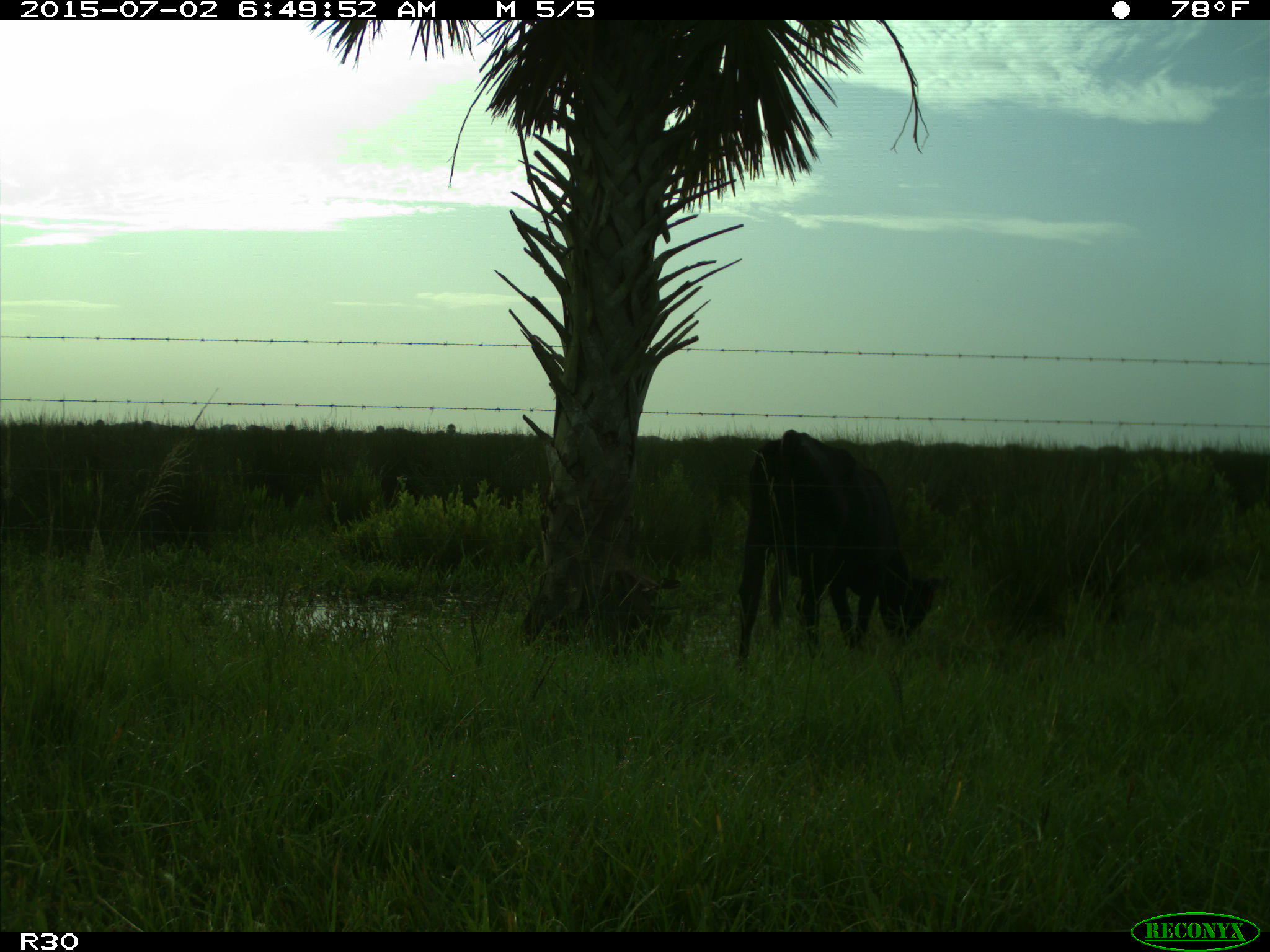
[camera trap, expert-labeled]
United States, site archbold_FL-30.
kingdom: Animalia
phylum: Chordata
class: Mammalia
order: Artiodactyla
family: Bovidae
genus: Bos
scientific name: Bos taurus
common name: domestic cow